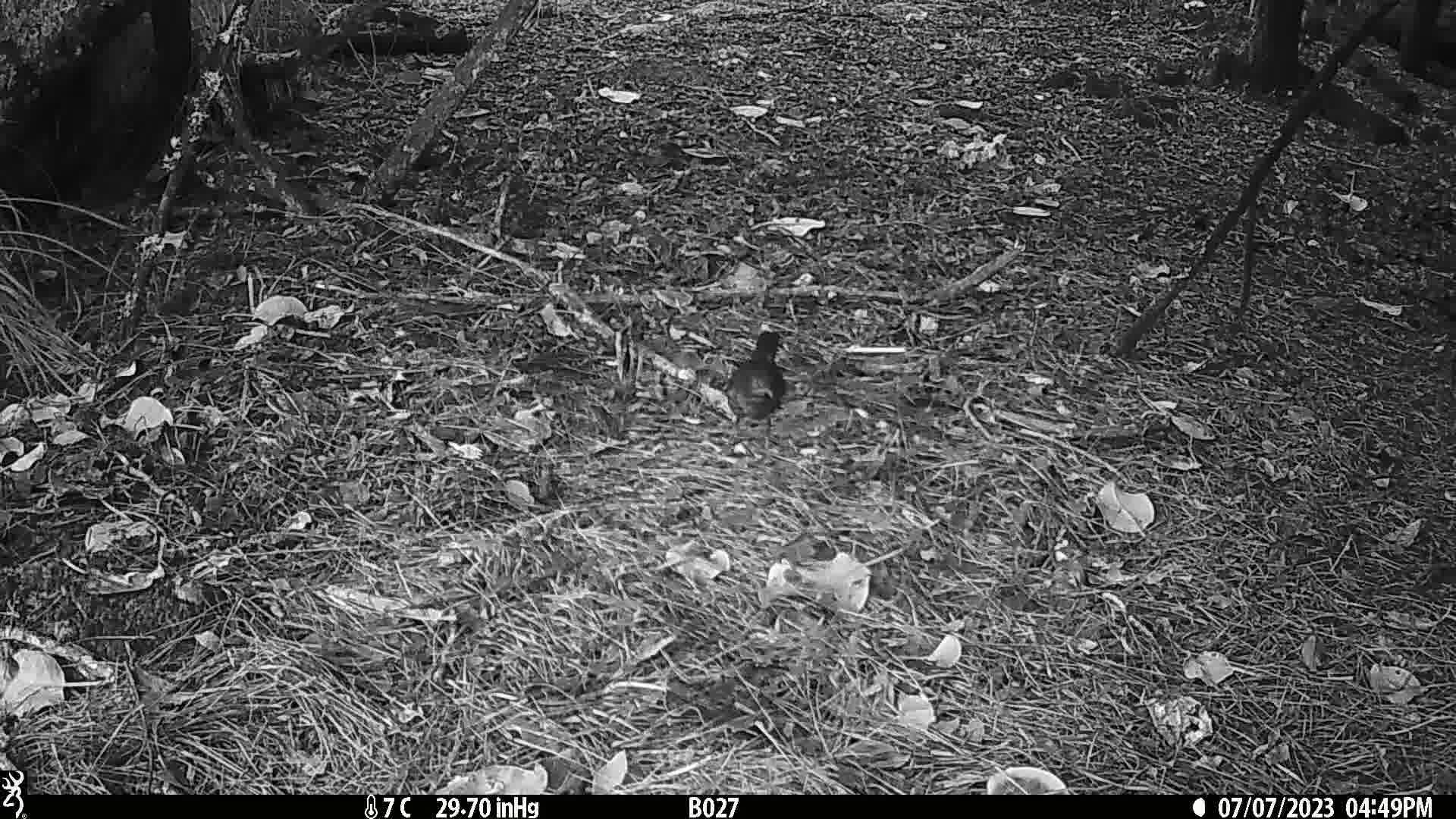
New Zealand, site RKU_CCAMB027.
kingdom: Animalia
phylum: Chordata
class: Aves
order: Passeriformes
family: Turdidae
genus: Turdus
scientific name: Turdus merula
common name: eurasian blackbird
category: blackbird